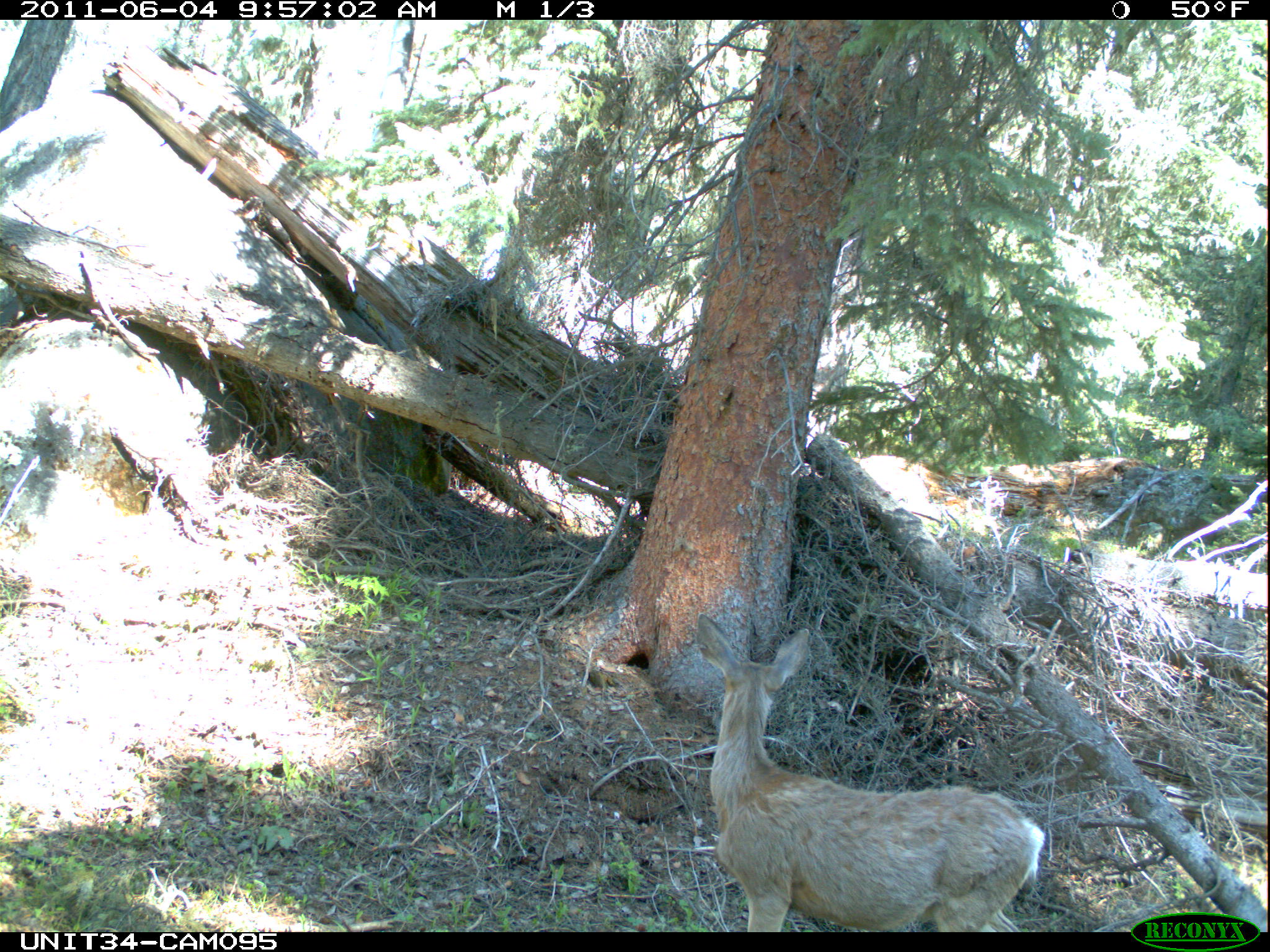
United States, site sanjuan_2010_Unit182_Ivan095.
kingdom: Animalia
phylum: Chordata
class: Mammalia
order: Artiodactyla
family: Cervidae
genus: Odocoileus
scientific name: Odocoileus hemionus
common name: mule deer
Odocoileus hemionus (mule deer).